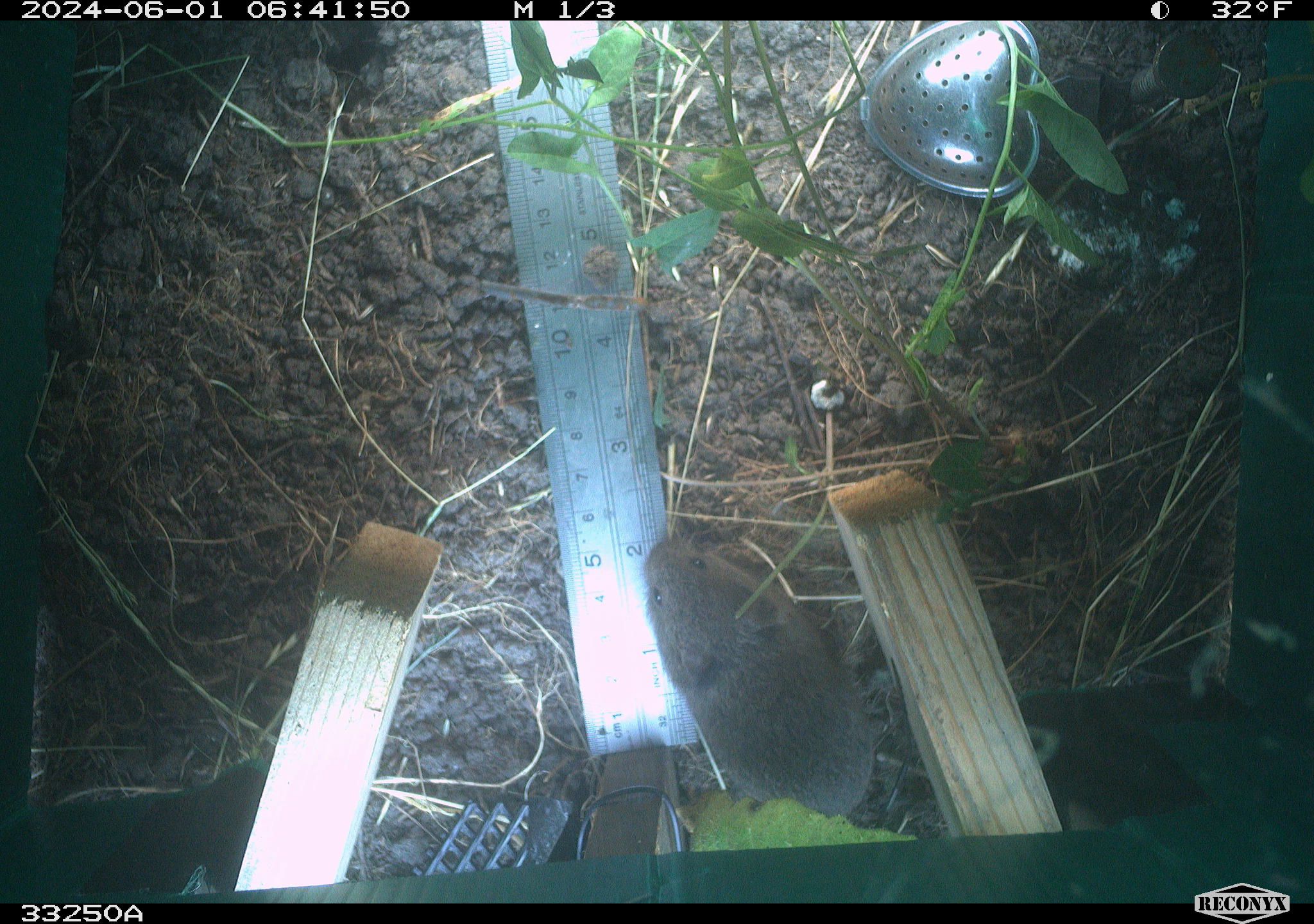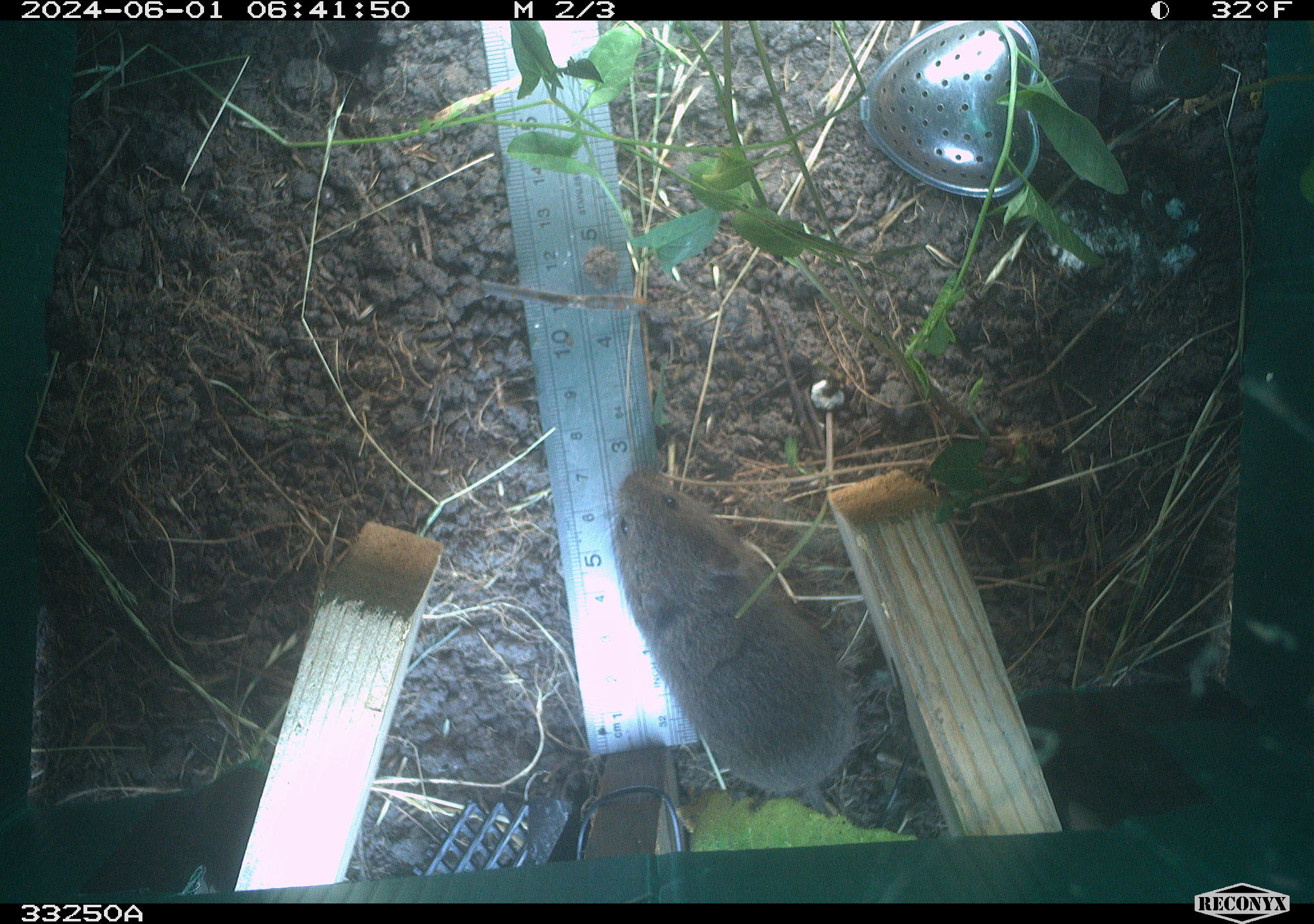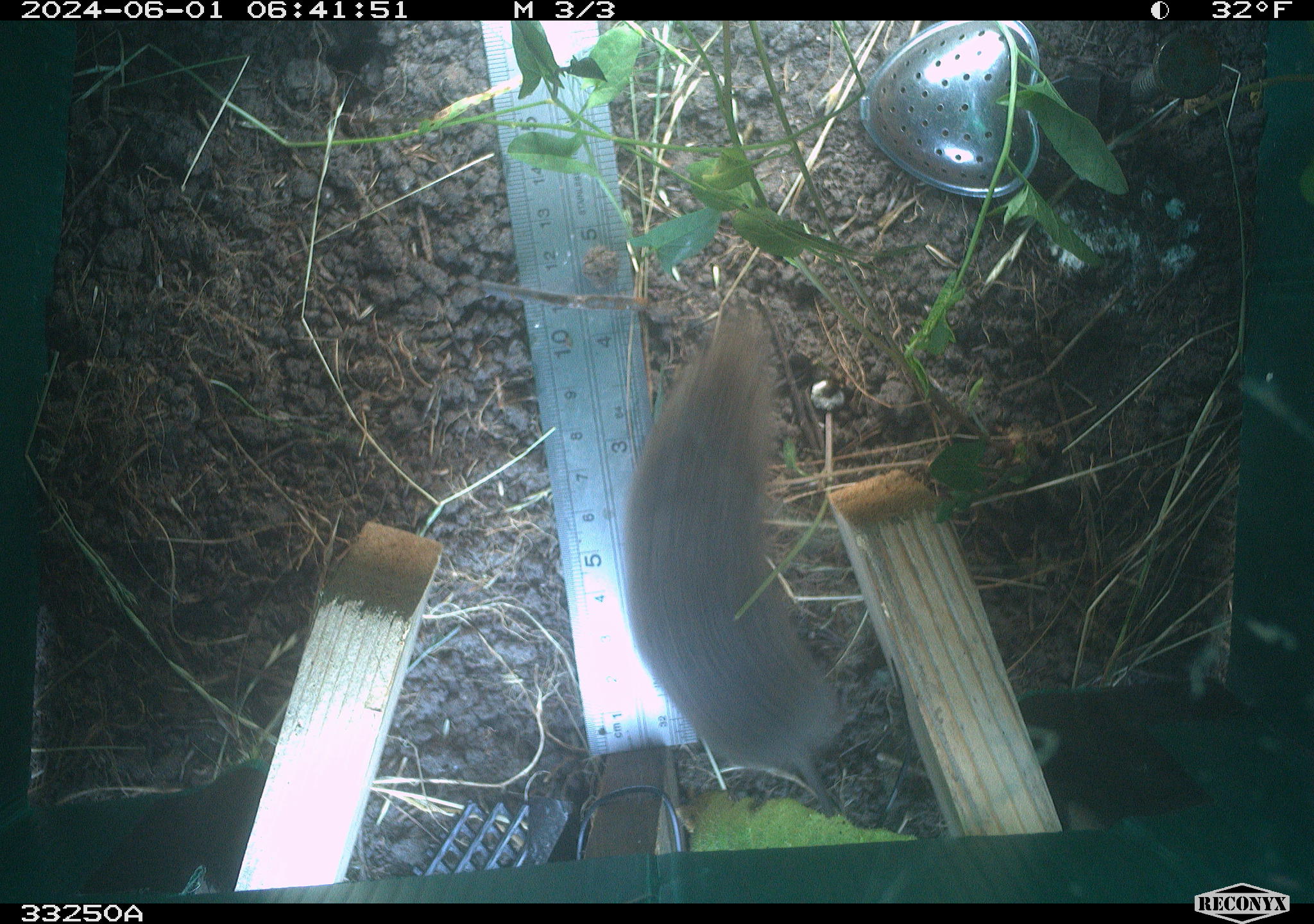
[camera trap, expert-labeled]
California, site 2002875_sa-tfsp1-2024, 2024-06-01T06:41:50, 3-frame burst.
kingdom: Animalia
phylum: Chordata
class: Mammalia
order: Rodentia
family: Cricetidae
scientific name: Arvicolinae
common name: voles, lemmings, and muskrats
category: arvicolinae subfamily